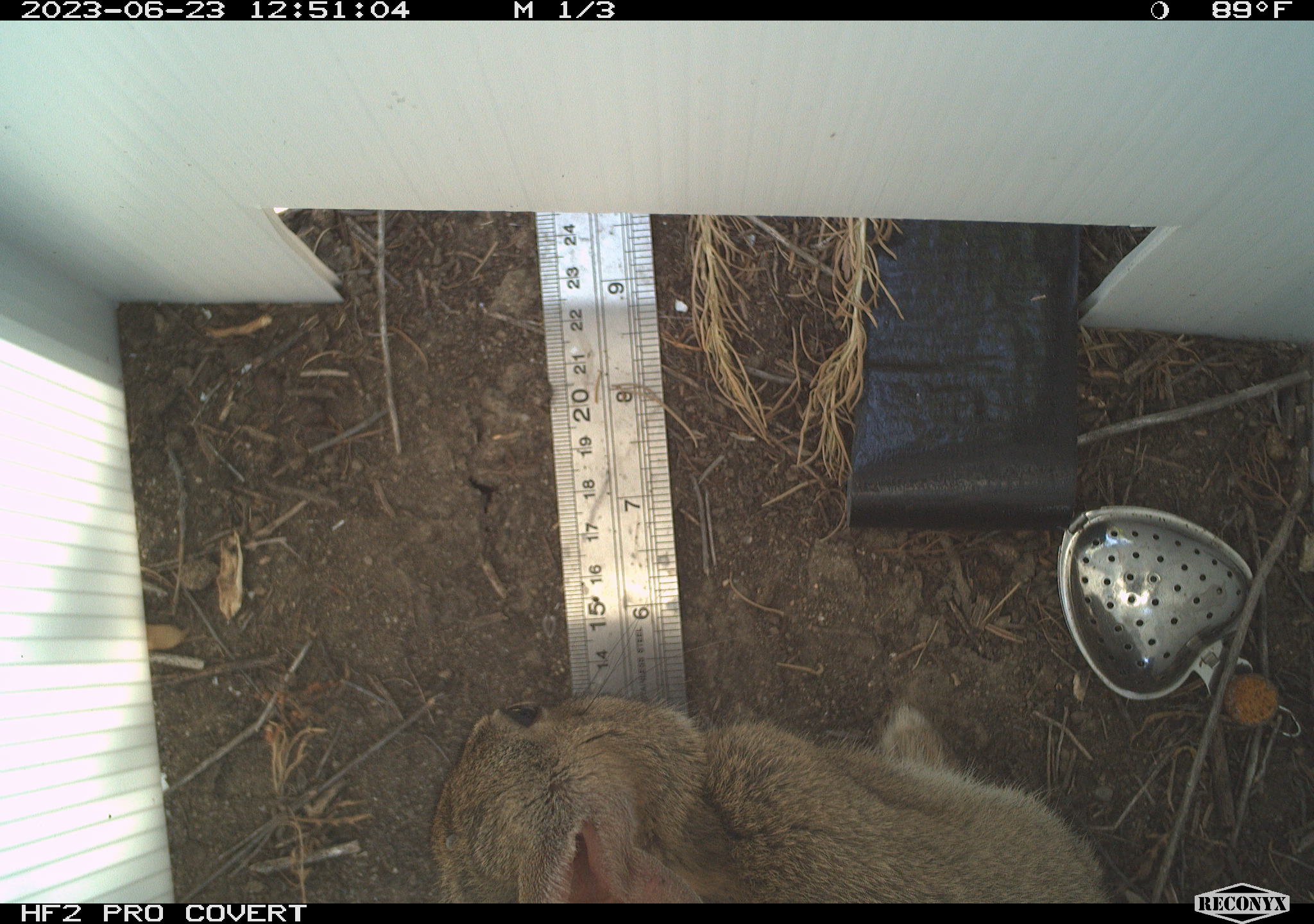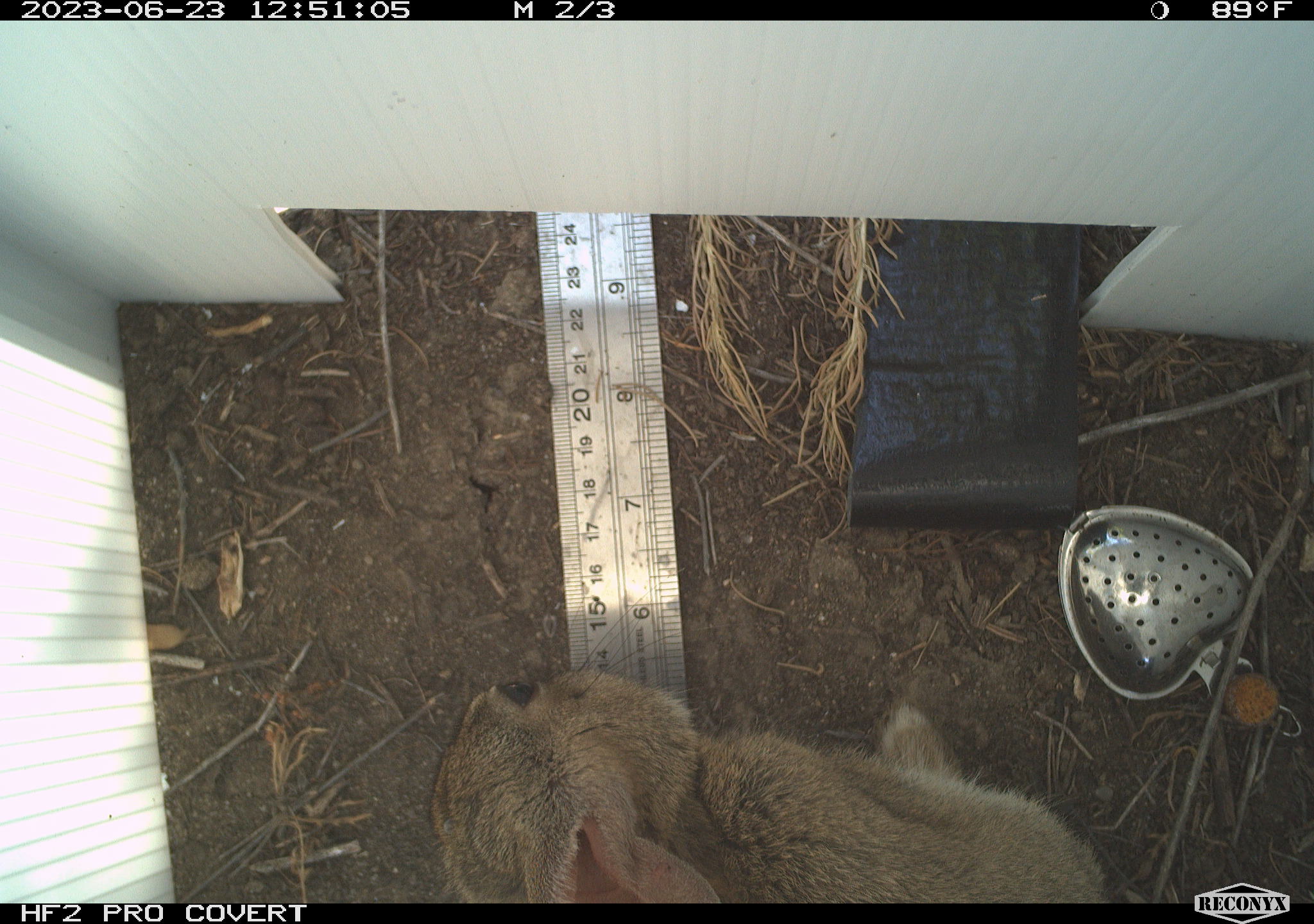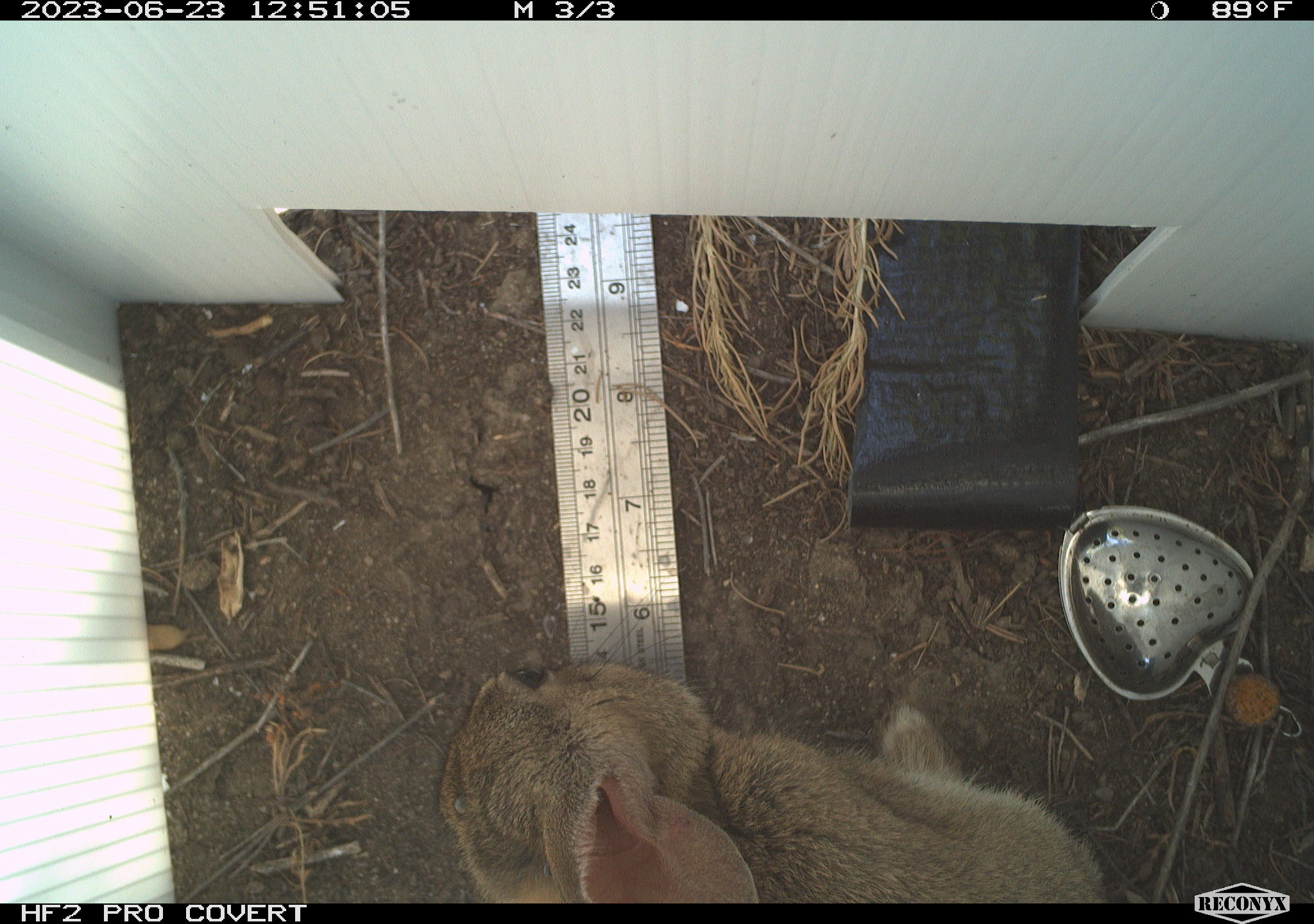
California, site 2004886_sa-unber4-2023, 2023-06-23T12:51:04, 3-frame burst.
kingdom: Animalia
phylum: Chordata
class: Mammalia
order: Lagomorpha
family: Leporidae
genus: Sylvilagus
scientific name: Sylvilagus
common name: cottontail rabbits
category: sylvilagus species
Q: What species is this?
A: Sylvilagus species (cottontail rabbits) (Sylvilagus).